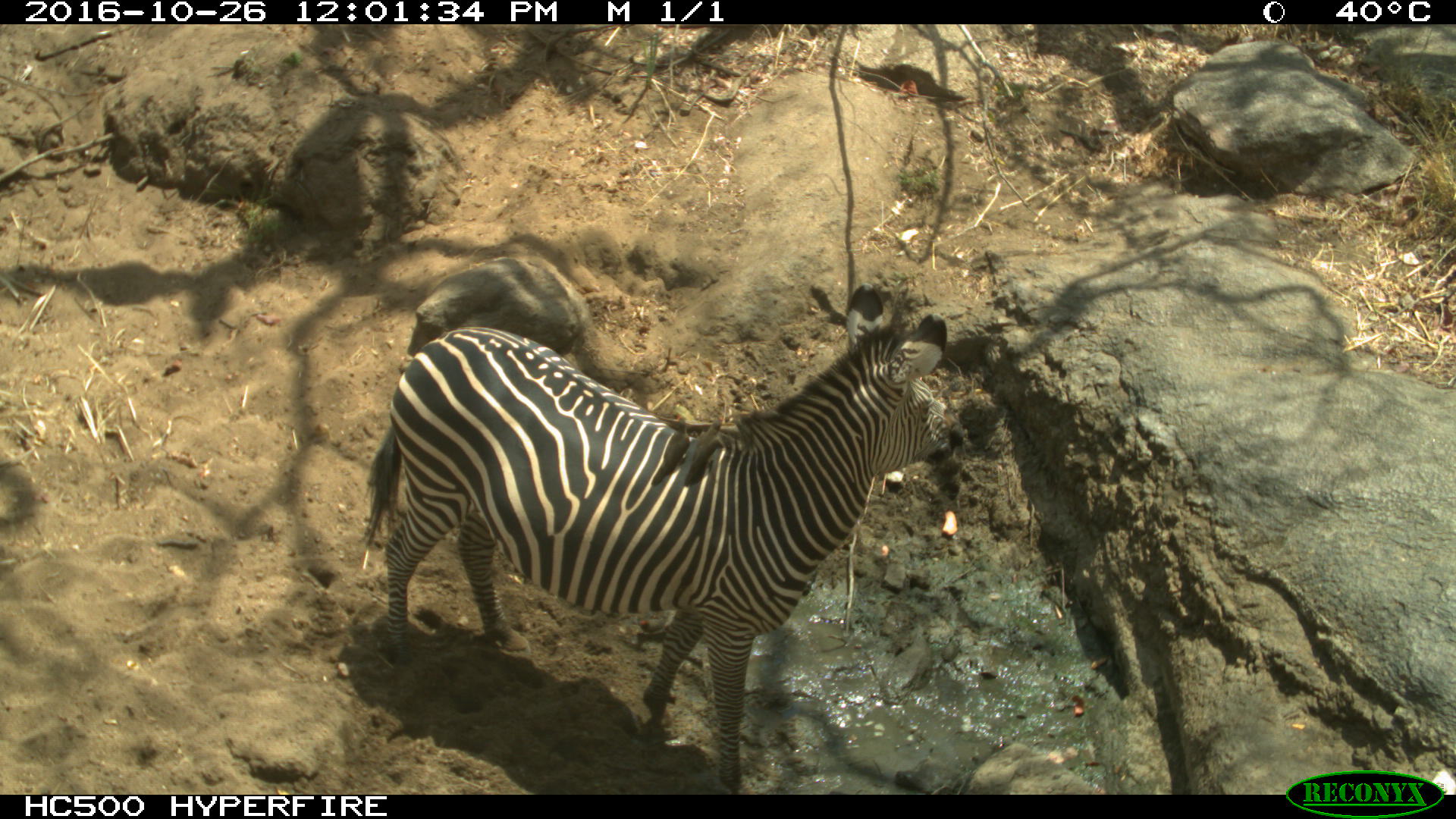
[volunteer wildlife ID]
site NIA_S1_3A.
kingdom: Animalia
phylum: Chordata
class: Mammalia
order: Perissodactyla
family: Equidae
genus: Equus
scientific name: Equus quagga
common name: plains zebra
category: zebraplains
Zebraplains (plains zebra) (Equus quagga), count 1. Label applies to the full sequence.